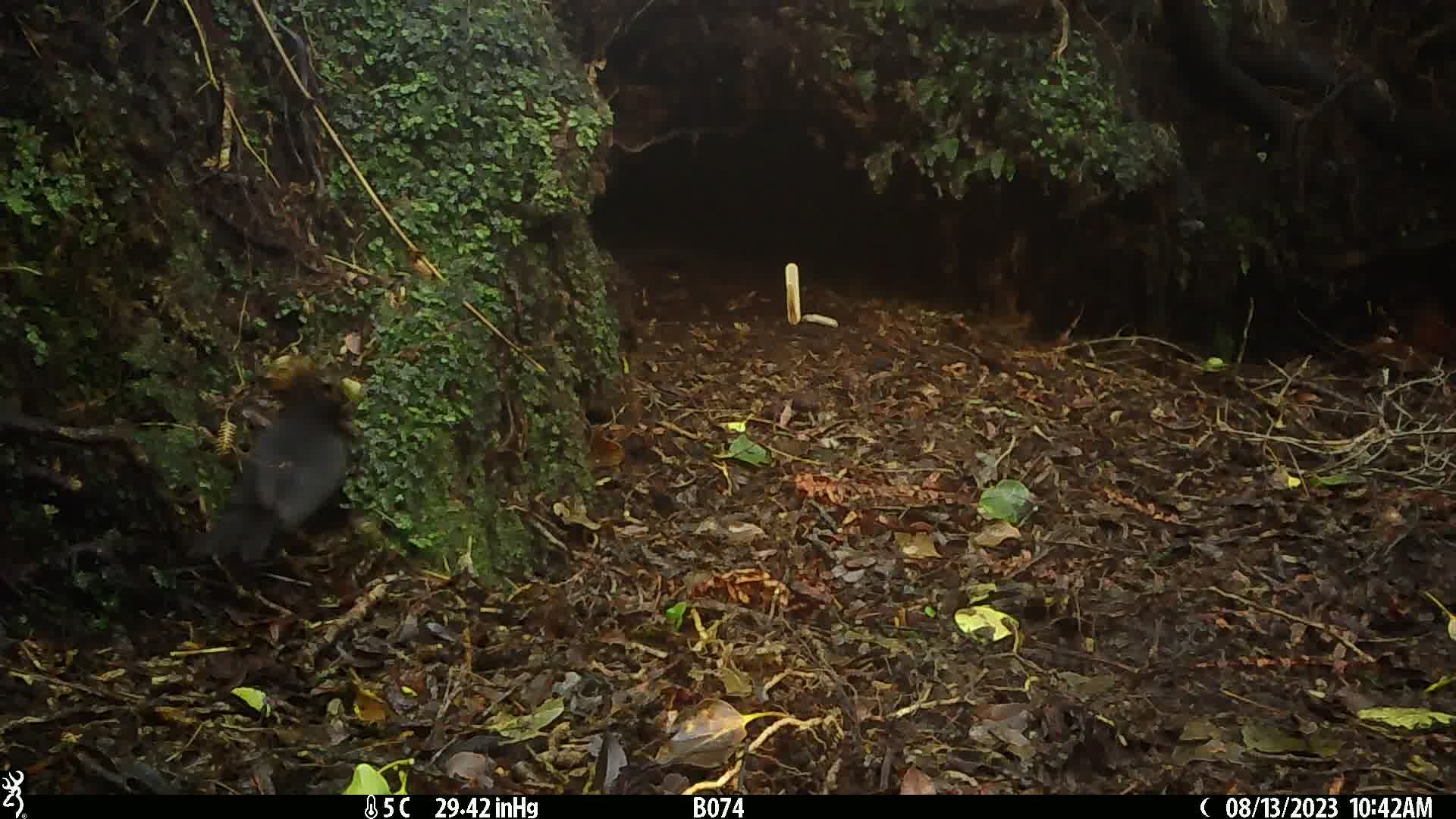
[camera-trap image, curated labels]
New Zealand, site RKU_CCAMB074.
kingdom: Animalia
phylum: Chordata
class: Aves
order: Passeriformes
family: Turdidae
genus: Turdus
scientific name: Turdus merula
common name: eurasian blackbird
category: blackbird